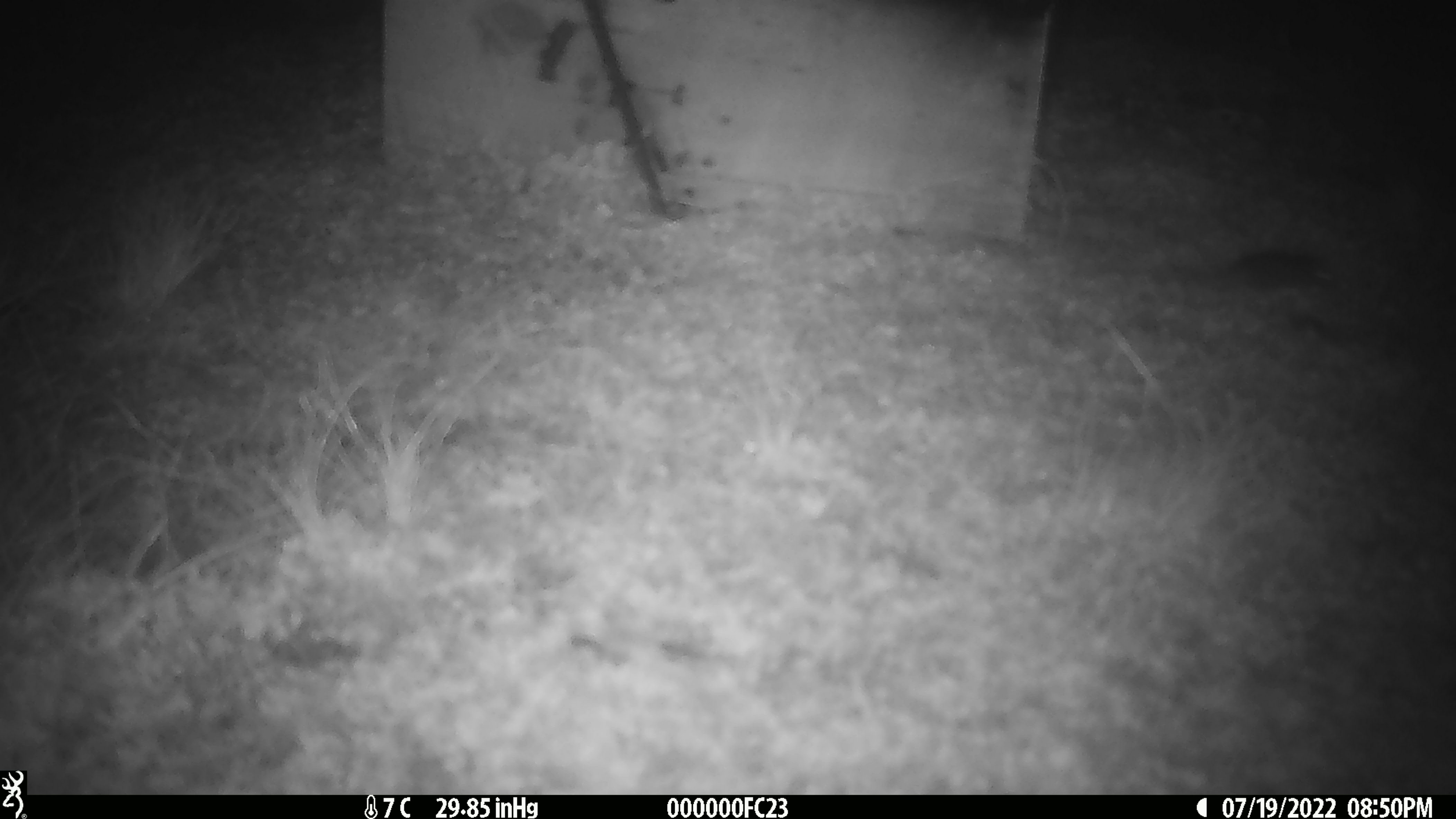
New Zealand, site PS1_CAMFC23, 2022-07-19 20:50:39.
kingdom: Animalia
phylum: Chordata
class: Mammalia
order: Rodentia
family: Muridae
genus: Mus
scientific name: Mus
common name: mouse